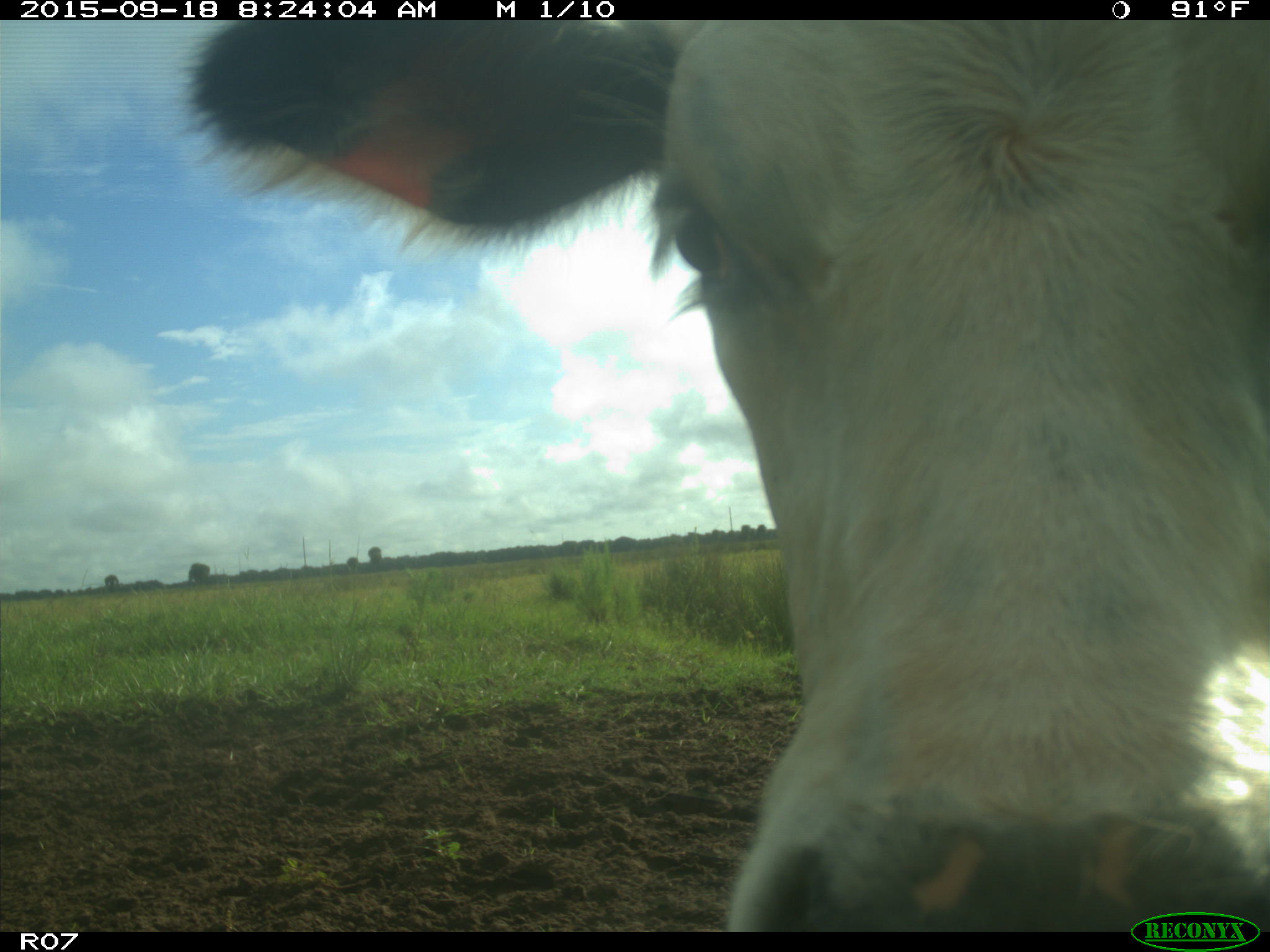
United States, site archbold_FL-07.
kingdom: Animalia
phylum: Chordata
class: Mammalia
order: Artiodactyla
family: Bovidae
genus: Bos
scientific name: Bos taurus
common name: domestic cow